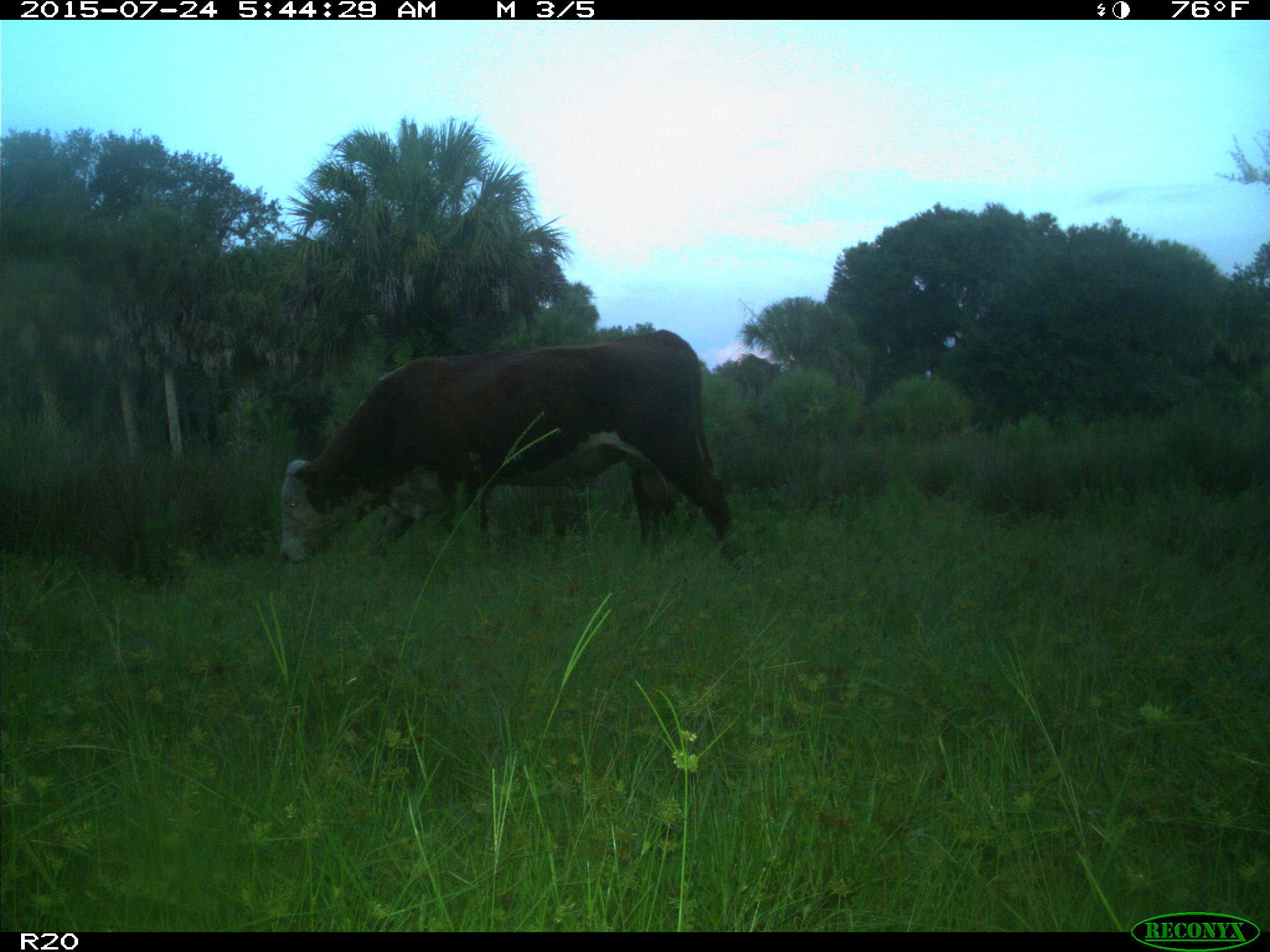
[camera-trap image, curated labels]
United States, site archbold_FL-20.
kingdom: Animalia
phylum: Chordata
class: Mammalia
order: Artiodactyla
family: Bovidae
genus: Bos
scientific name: Bos taurus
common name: domestic cow